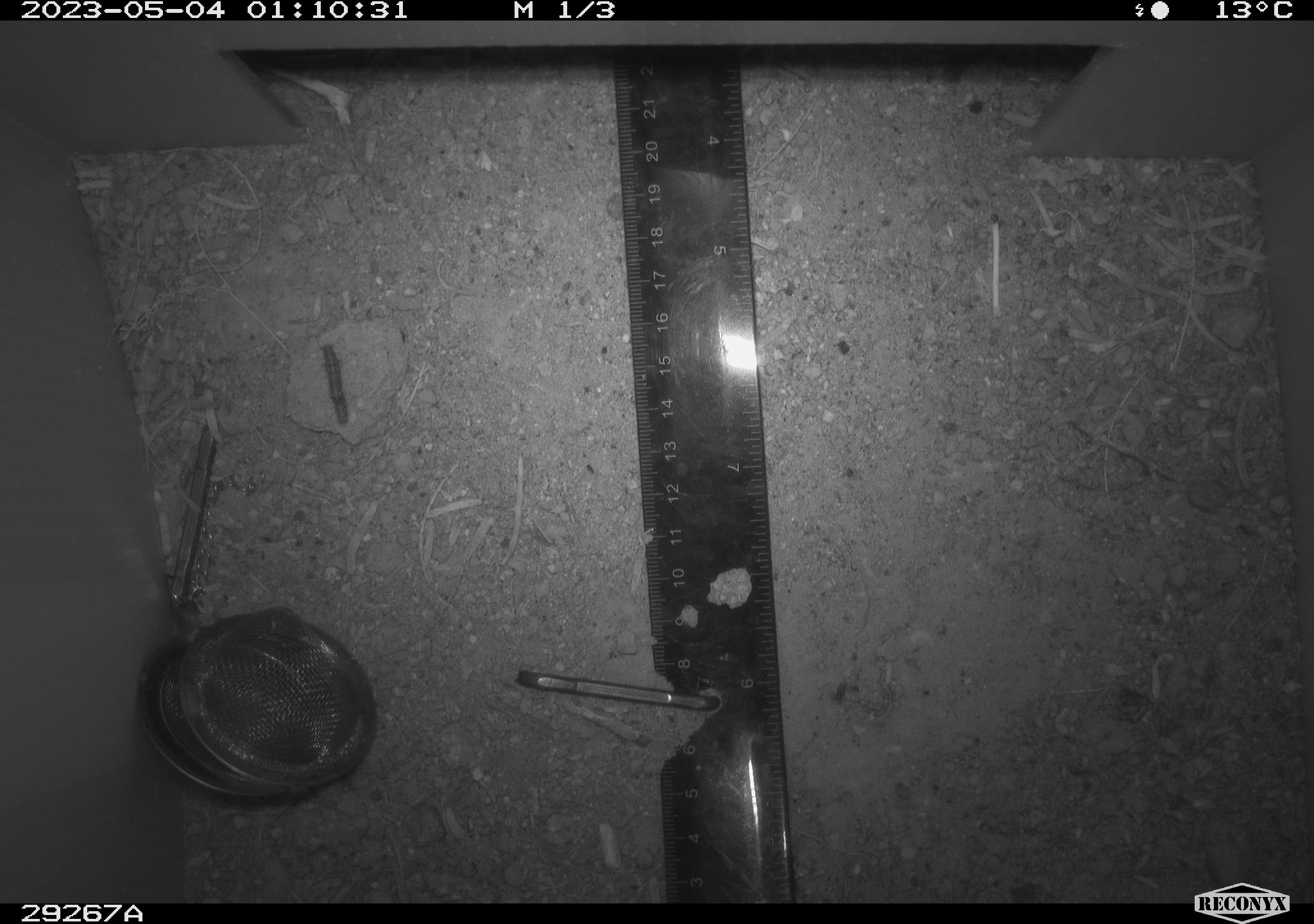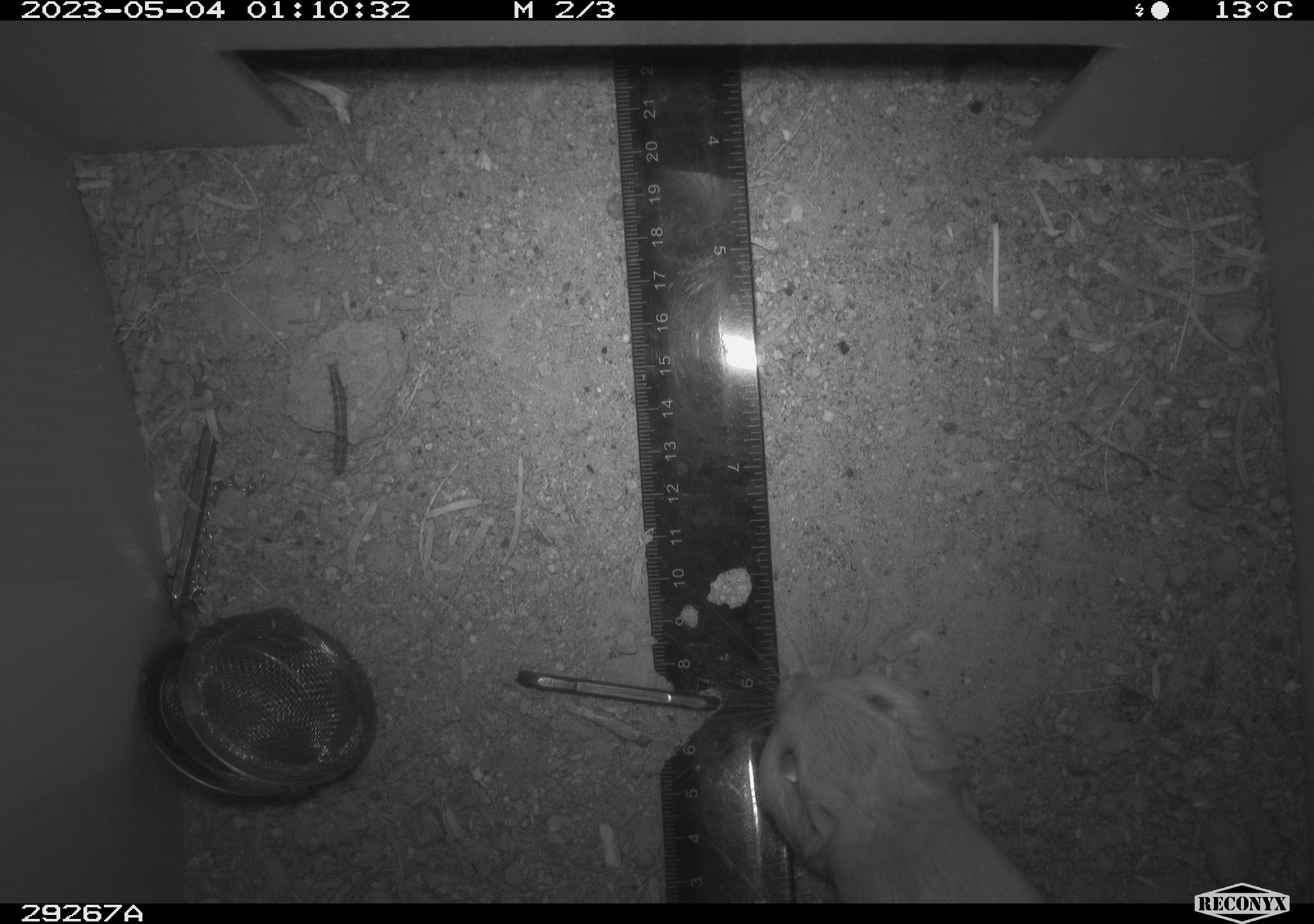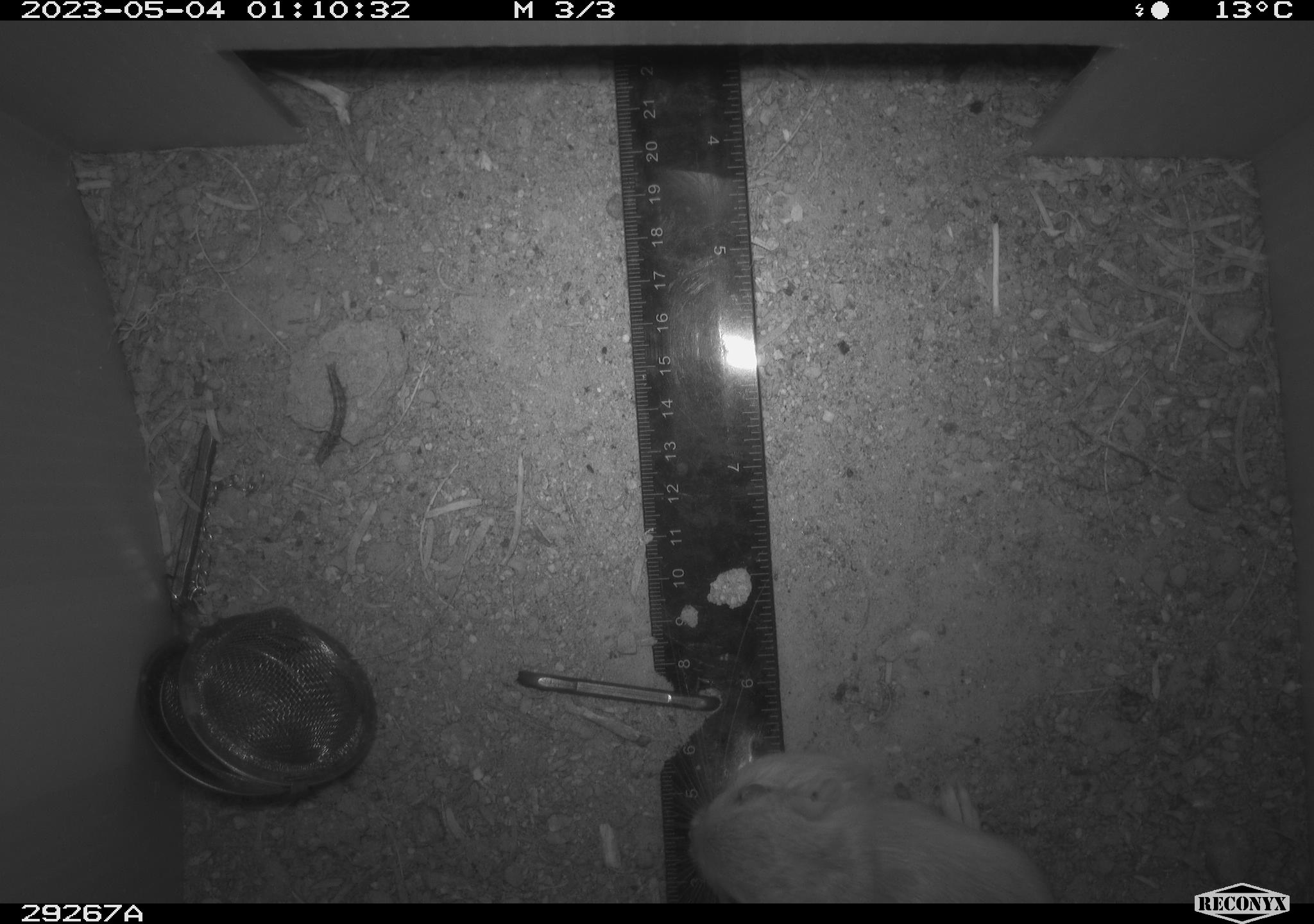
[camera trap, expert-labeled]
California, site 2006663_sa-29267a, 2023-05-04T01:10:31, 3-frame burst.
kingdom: Animalia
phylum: Chordata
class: Mammalia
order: Rodentia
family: Heteromyidae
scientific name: Heteromyidae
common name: kangaroo rats and pocket mice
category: heteromyidae family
Heteromyidae family (kangaroo rats and pocket mice) (Heteromyidae).